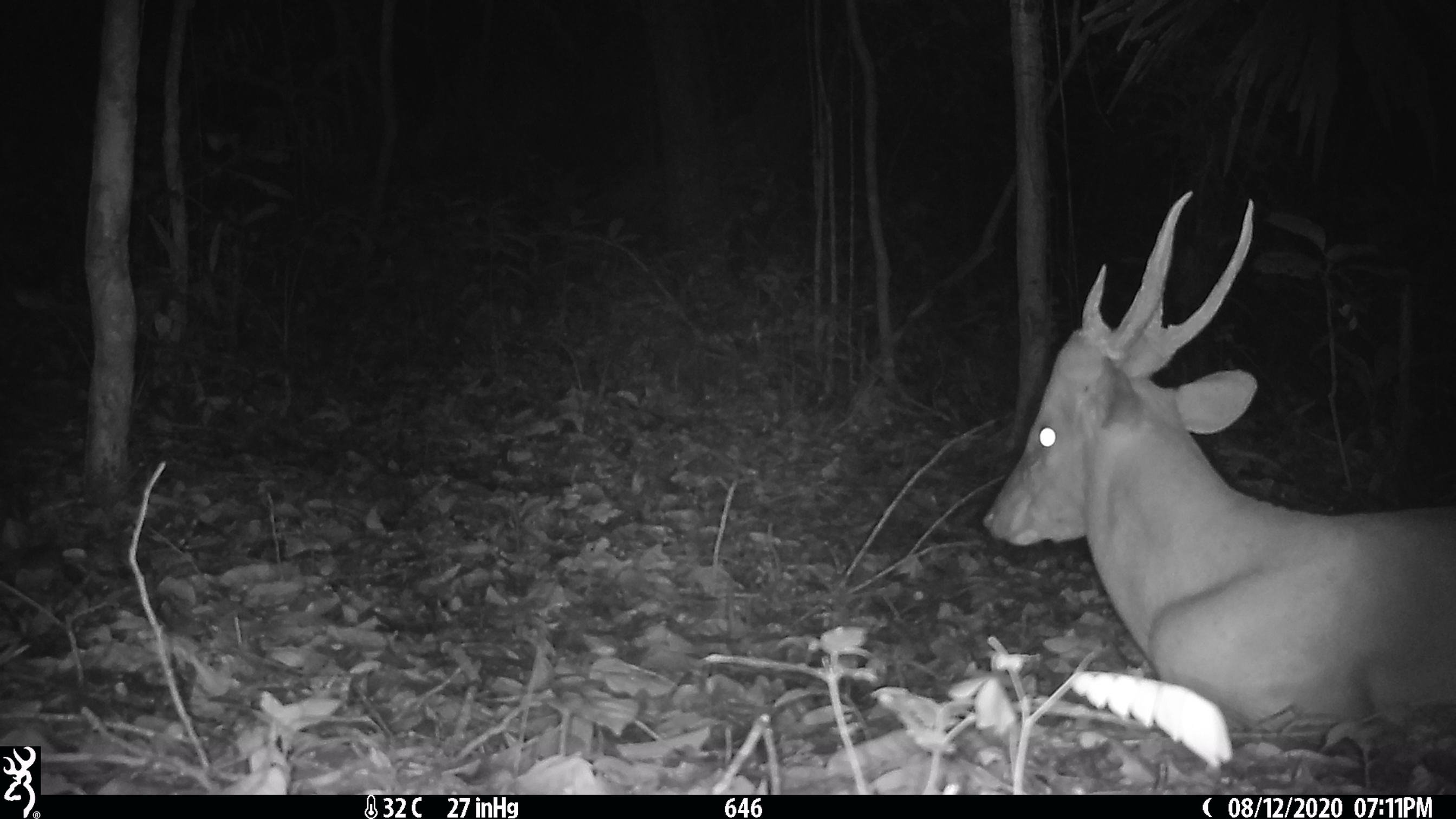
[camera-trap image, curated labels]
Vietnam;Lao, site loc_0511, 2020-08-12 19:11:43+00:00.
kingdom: Animalia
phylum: Chordata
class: Mammalia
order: Artiodactyla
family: Cervidae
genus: Muntiacus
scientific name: Muntiacus vuquangensis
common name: large-antlered muntjac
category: large antlered muntjac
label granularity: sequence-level